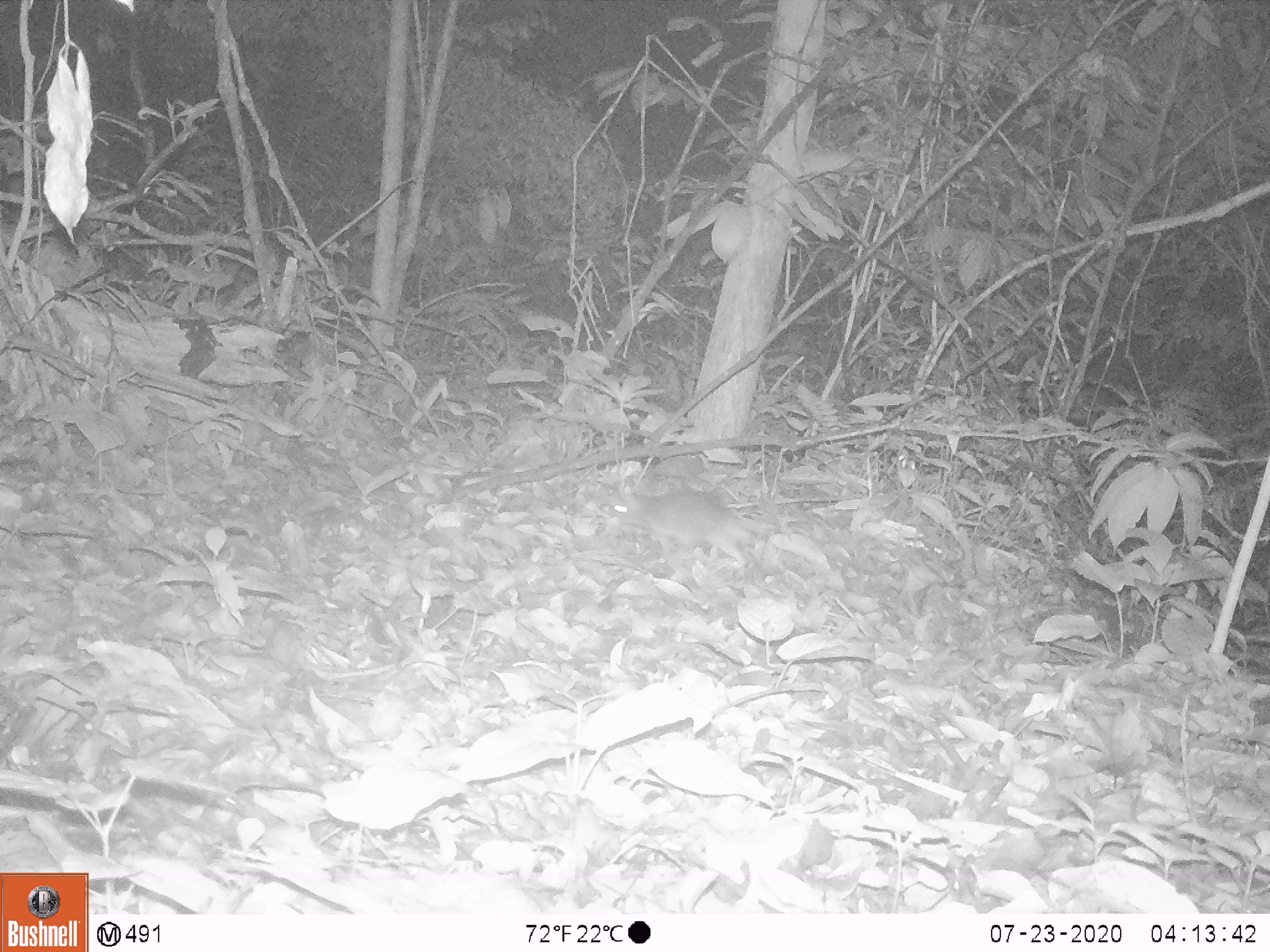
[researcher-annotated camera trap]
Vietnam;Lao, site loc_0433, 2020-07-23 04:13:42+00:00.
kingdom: Animalia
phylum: Chordata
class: Mammalia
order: Rodentia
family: Muridae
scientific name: Muridae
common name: old-world mice and rats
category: unidentified murid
Unidentified murid (old-world mice and rats) (Muridae). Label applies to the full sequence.